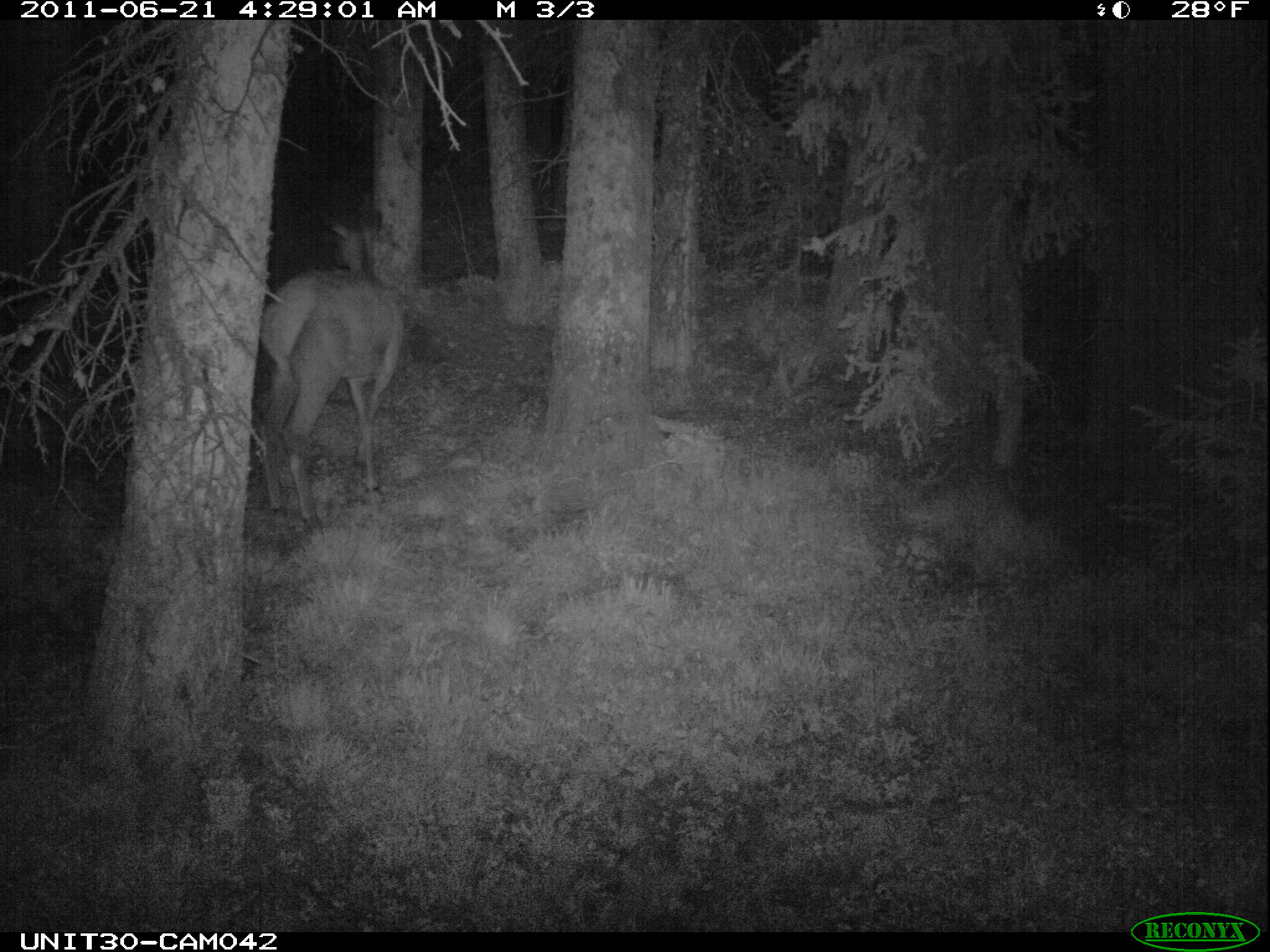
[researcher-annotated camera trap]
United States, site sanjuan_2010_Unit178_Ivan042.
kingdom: Animalia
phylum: Chordata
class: Mammalia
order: Artiodactyla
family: Cervidae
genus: Cervus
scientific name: Cervus elaphus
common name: red deer